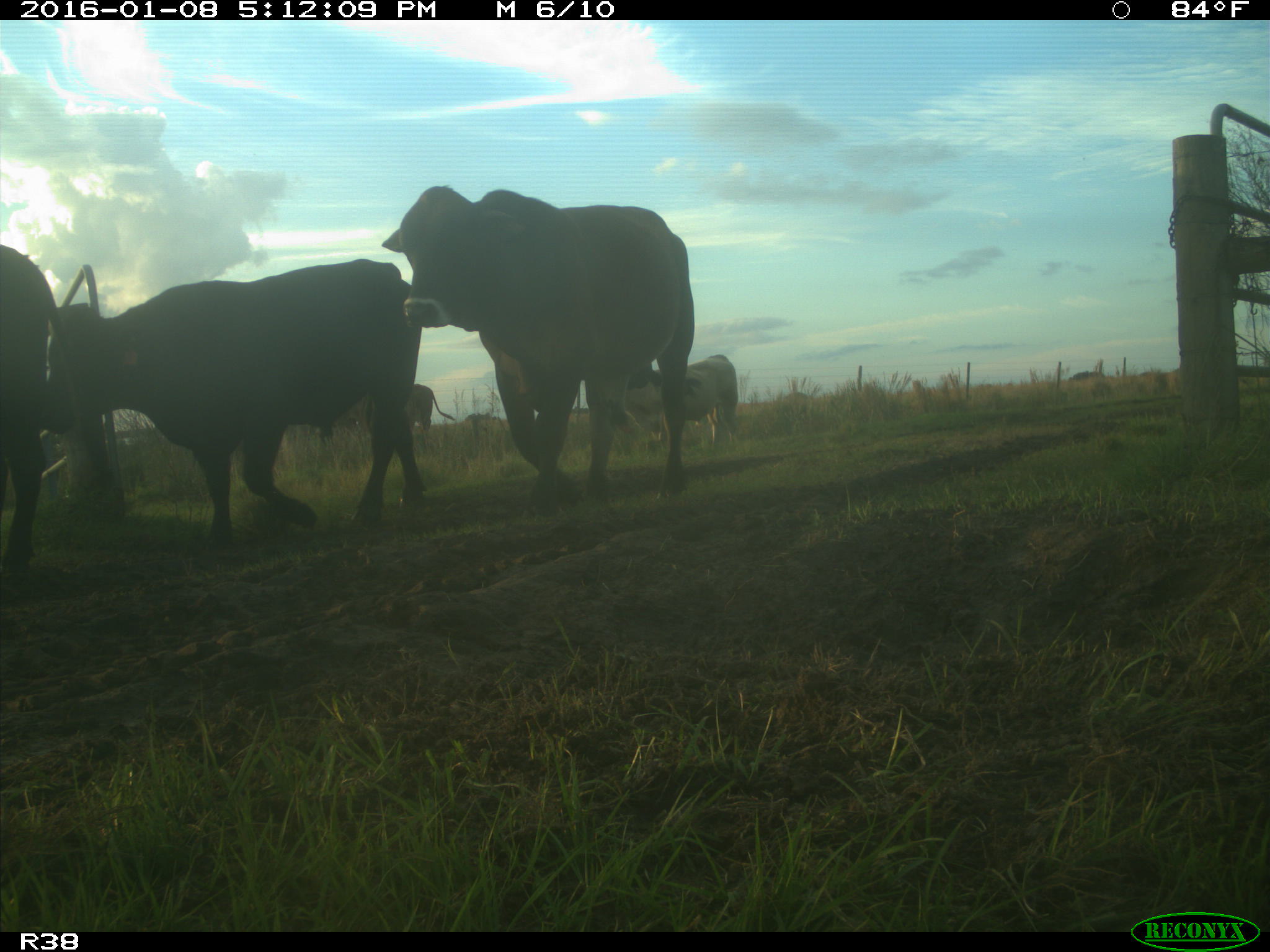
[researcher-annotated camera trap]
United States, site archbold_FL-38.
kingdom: Animalia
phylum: Chordata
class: Mammalia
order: Artiodactyla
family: Bovidae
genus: Bos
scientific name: Bos taurus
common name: domestic cow